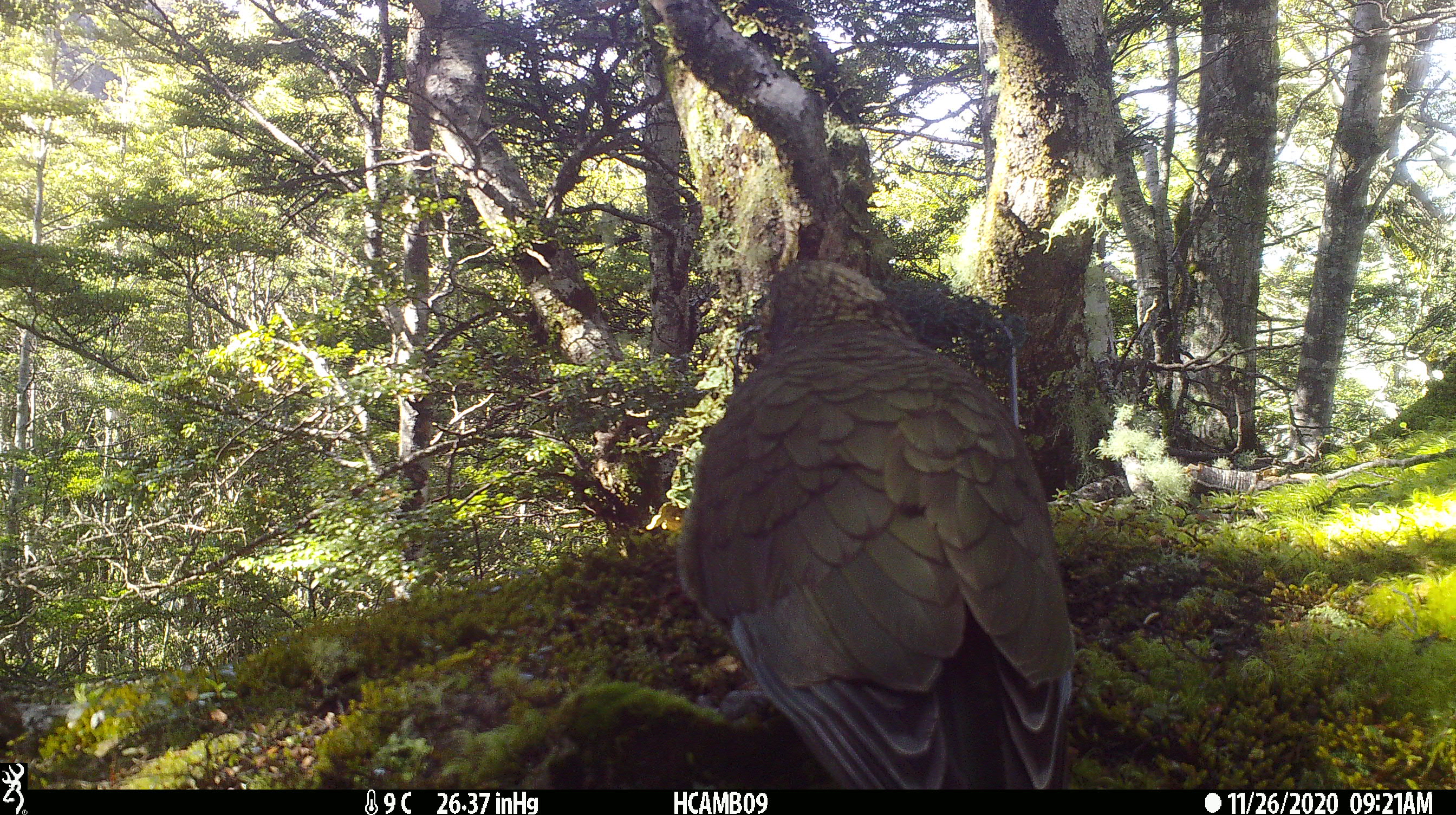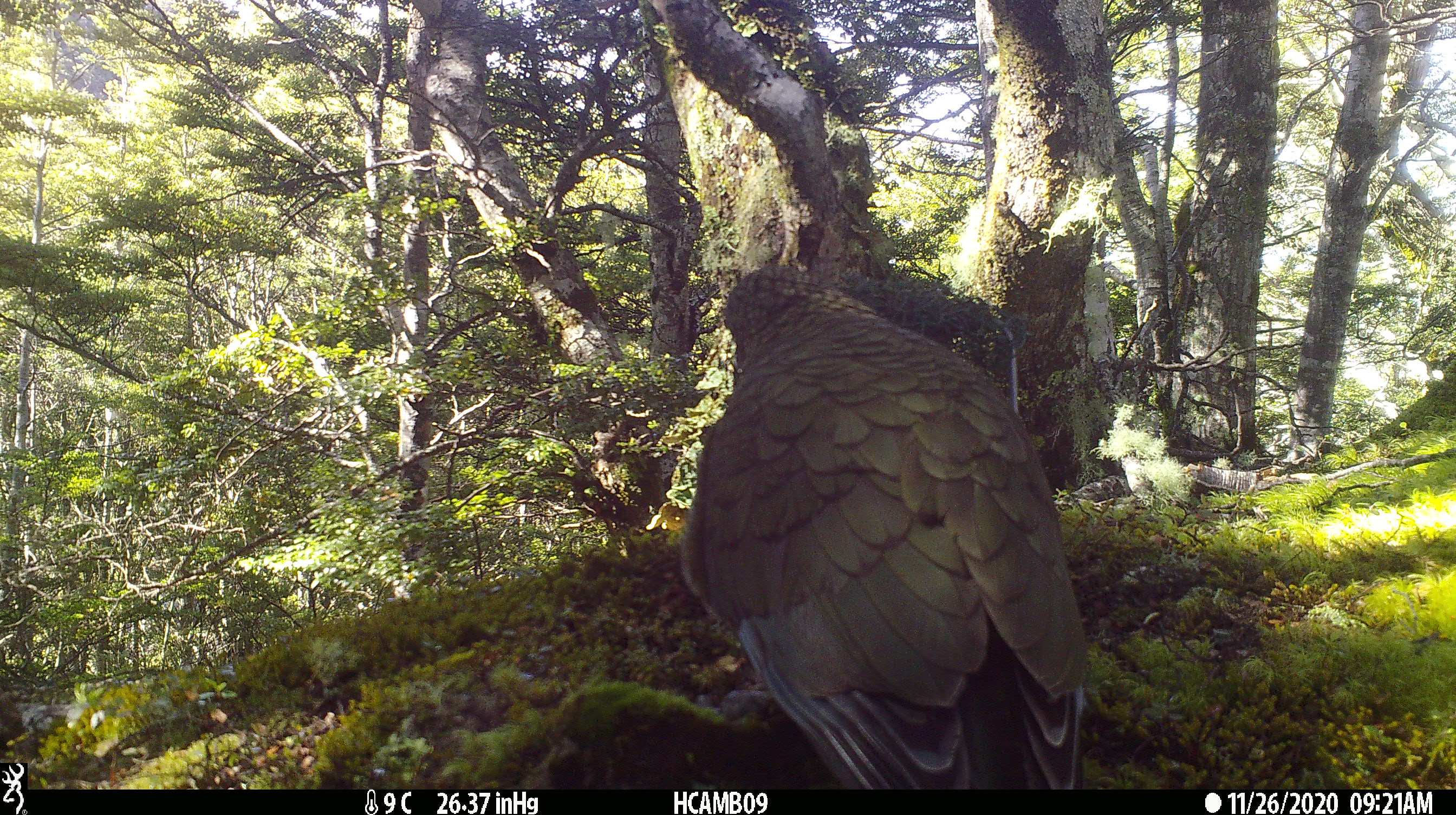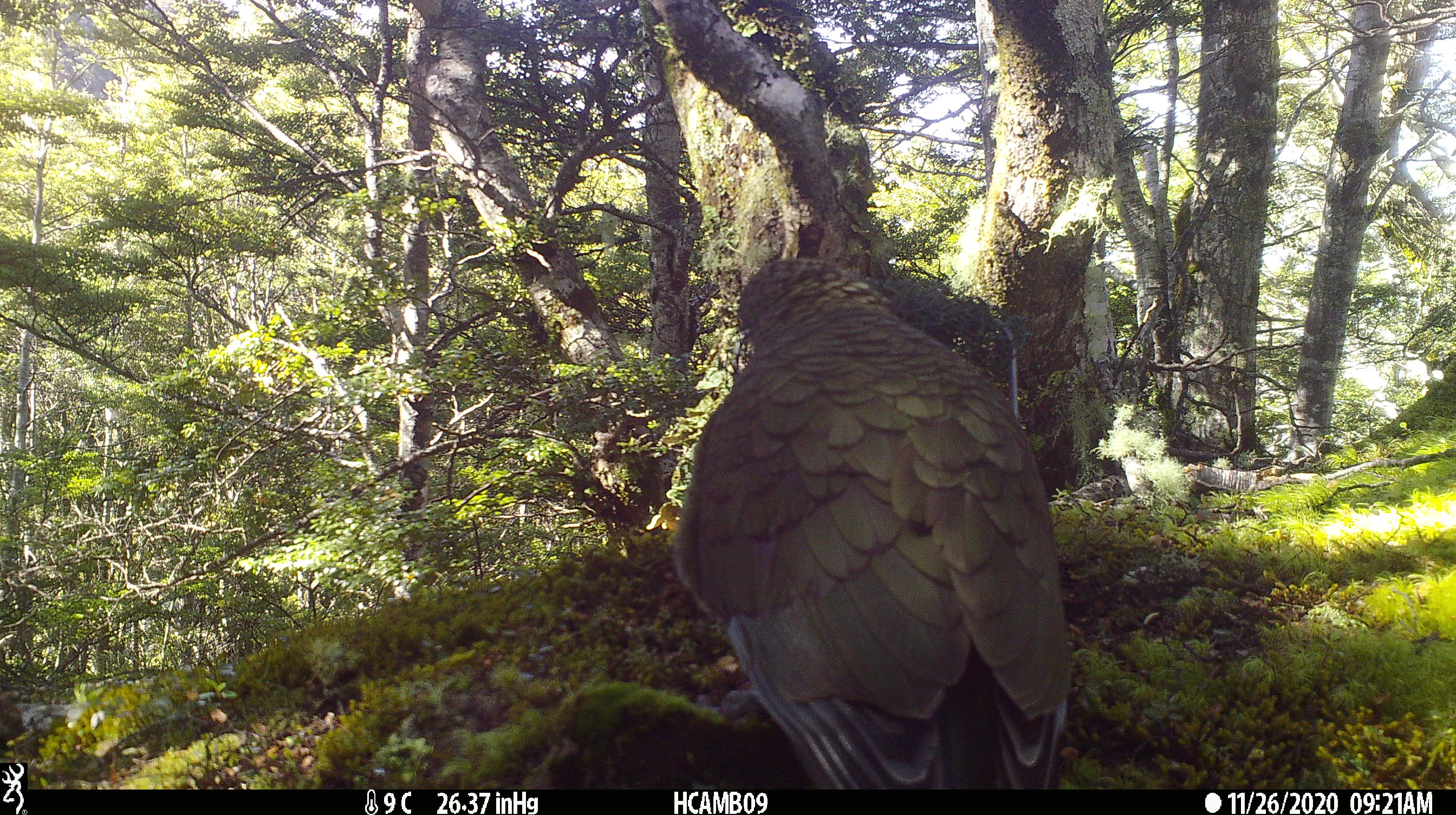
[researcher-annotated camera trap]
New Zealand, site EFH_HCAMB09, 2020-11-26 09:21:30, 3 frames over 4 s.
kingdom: Animalia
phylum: Chordata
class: Aves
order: Psittaciformes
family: Strigopidae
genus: Nestor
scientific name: Nestor notabilis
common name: kea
Kea (Nestor notabilis).